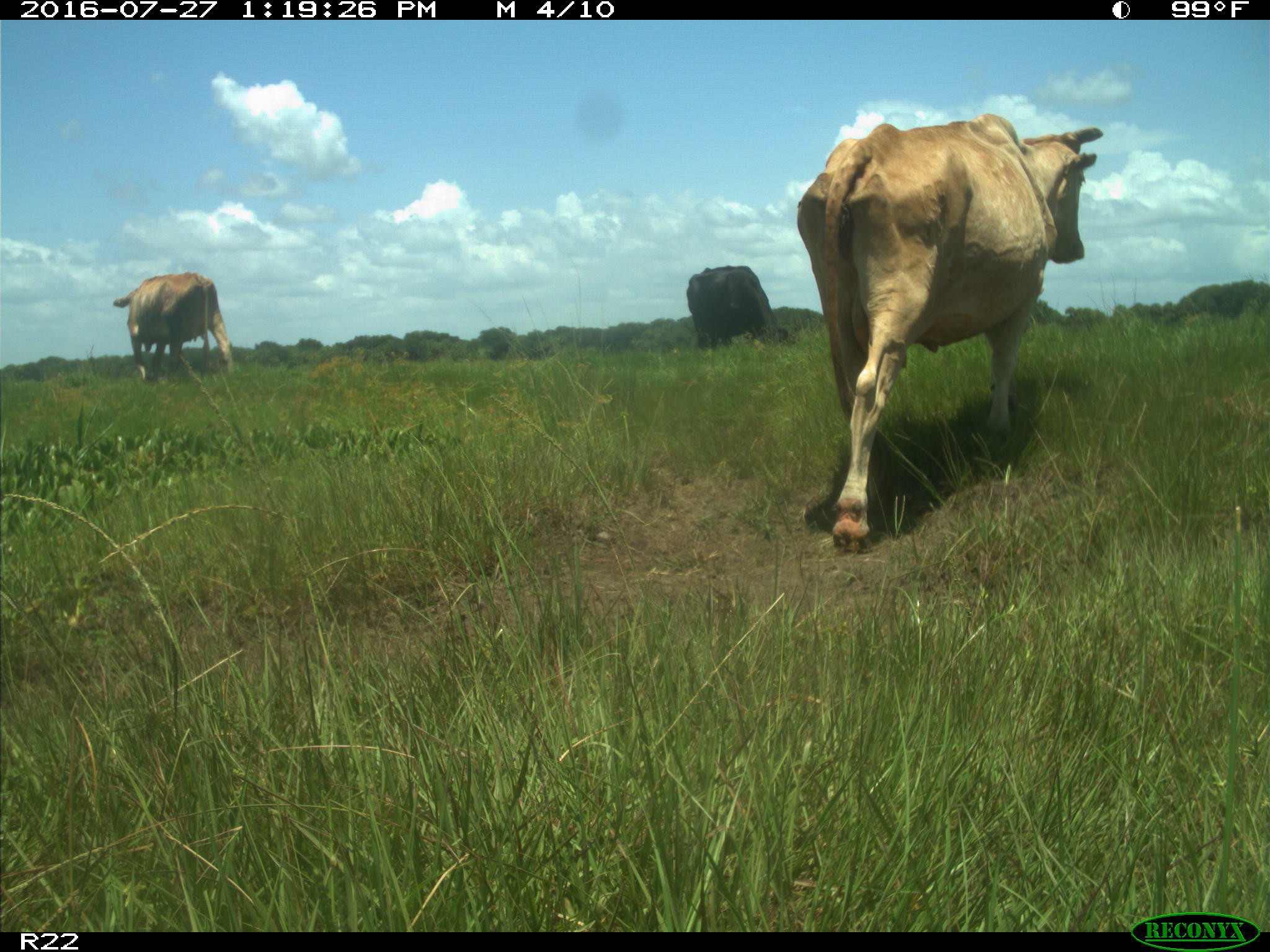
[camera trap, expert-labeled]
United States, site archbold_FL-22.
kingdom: Animalia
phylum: Chordata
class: Mammalia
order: Artiodactyla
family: Bovidae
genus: Bos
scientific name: Bos taurus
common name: domestic cow